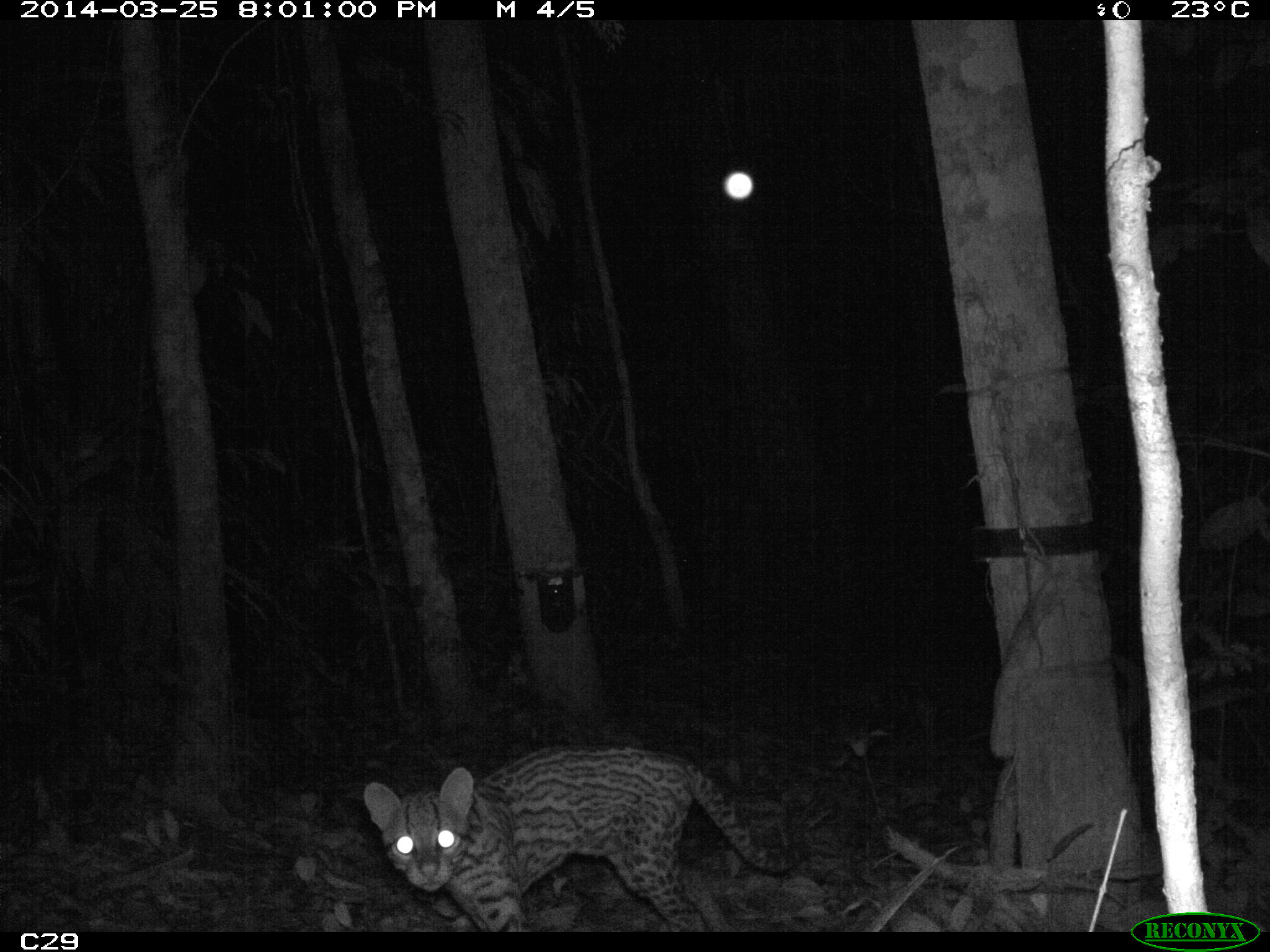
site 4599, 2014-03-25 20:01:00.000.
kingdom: Animalia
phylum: Chordata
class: Mammalia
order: Carnivora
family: Felidae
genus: Leopardus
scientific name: Leopardus pardalis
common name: ocelot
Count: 1.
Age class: adult.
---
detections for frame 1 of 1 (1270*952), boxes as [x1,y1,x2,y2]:
leopardus pardalis: [362,738,812,931]